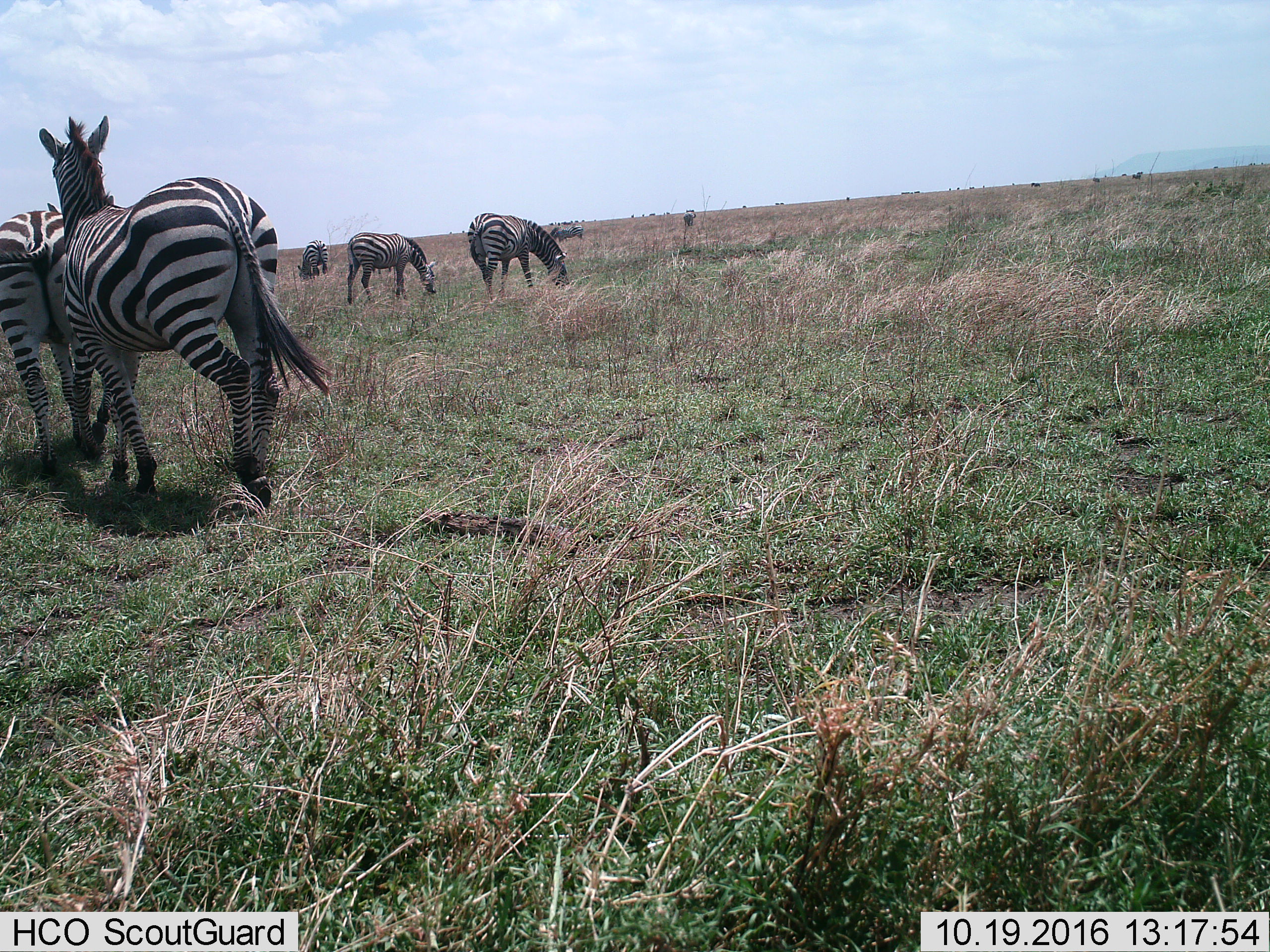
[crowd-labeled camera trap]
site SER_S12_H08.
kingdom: Animalia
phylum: Chordata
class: Mammalia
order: Perissodactyla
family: Equidae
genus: Equus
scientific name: Equus quagga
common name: plains zebra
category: zebraplains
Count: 7.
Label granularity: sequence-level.